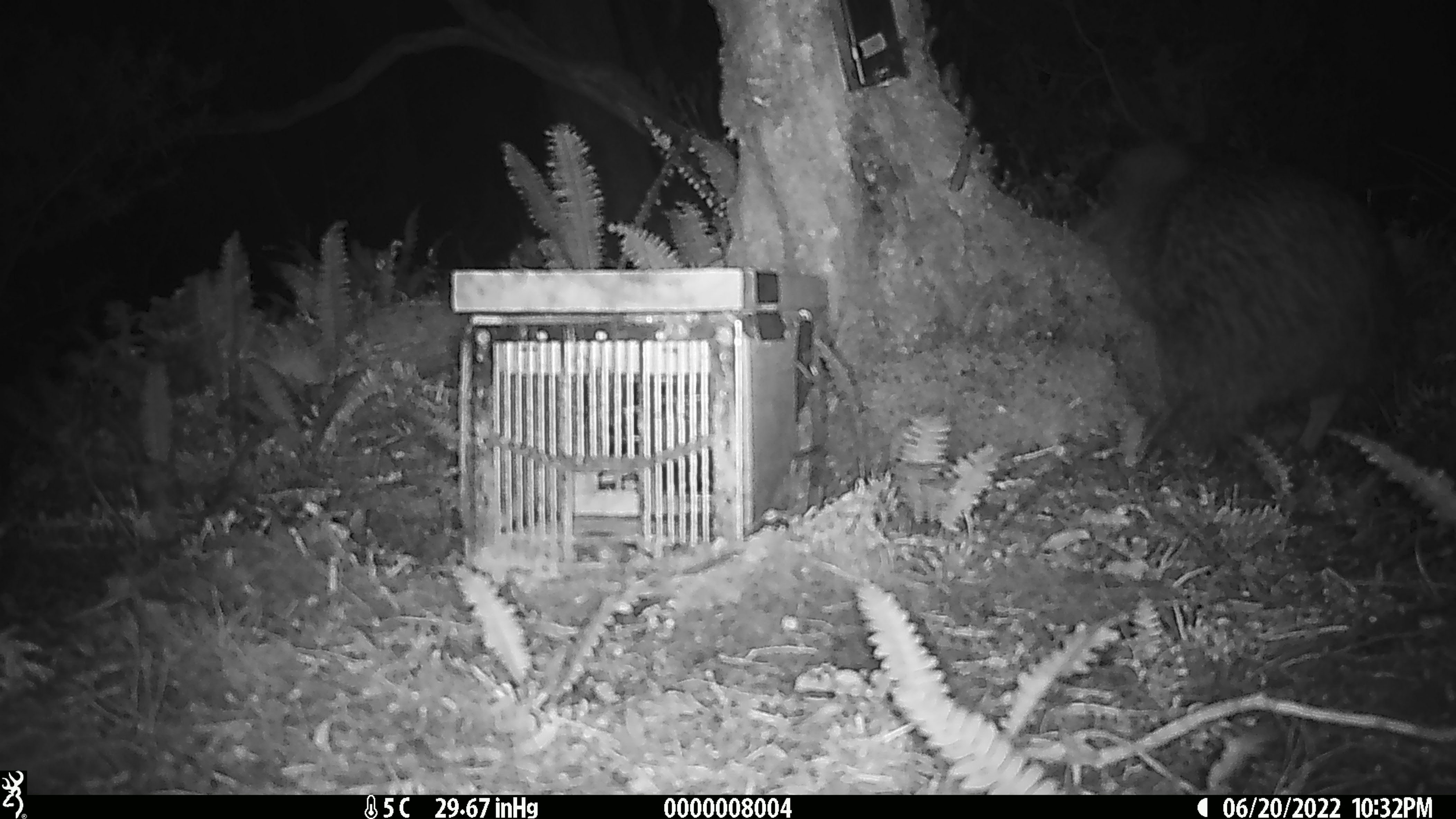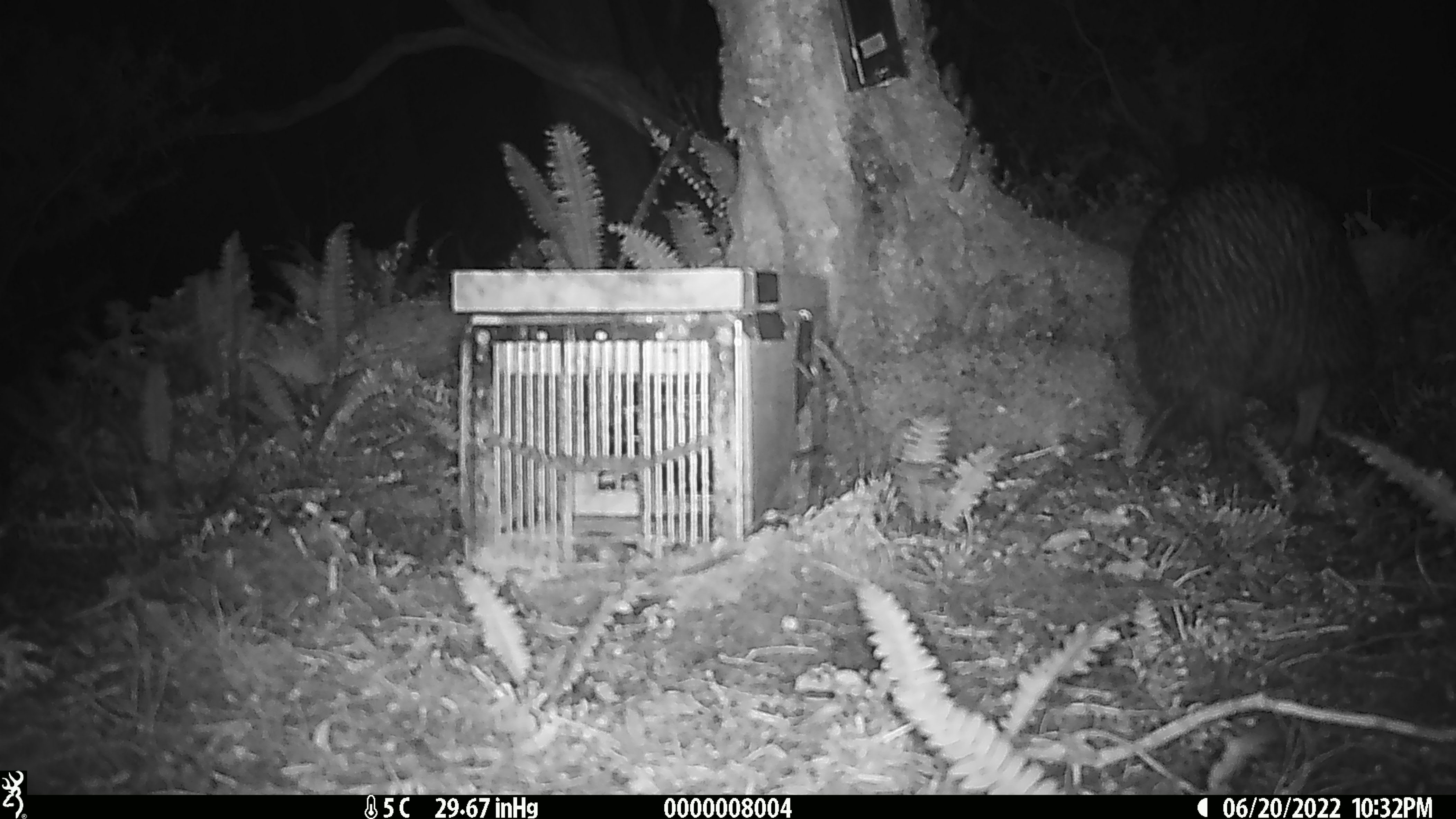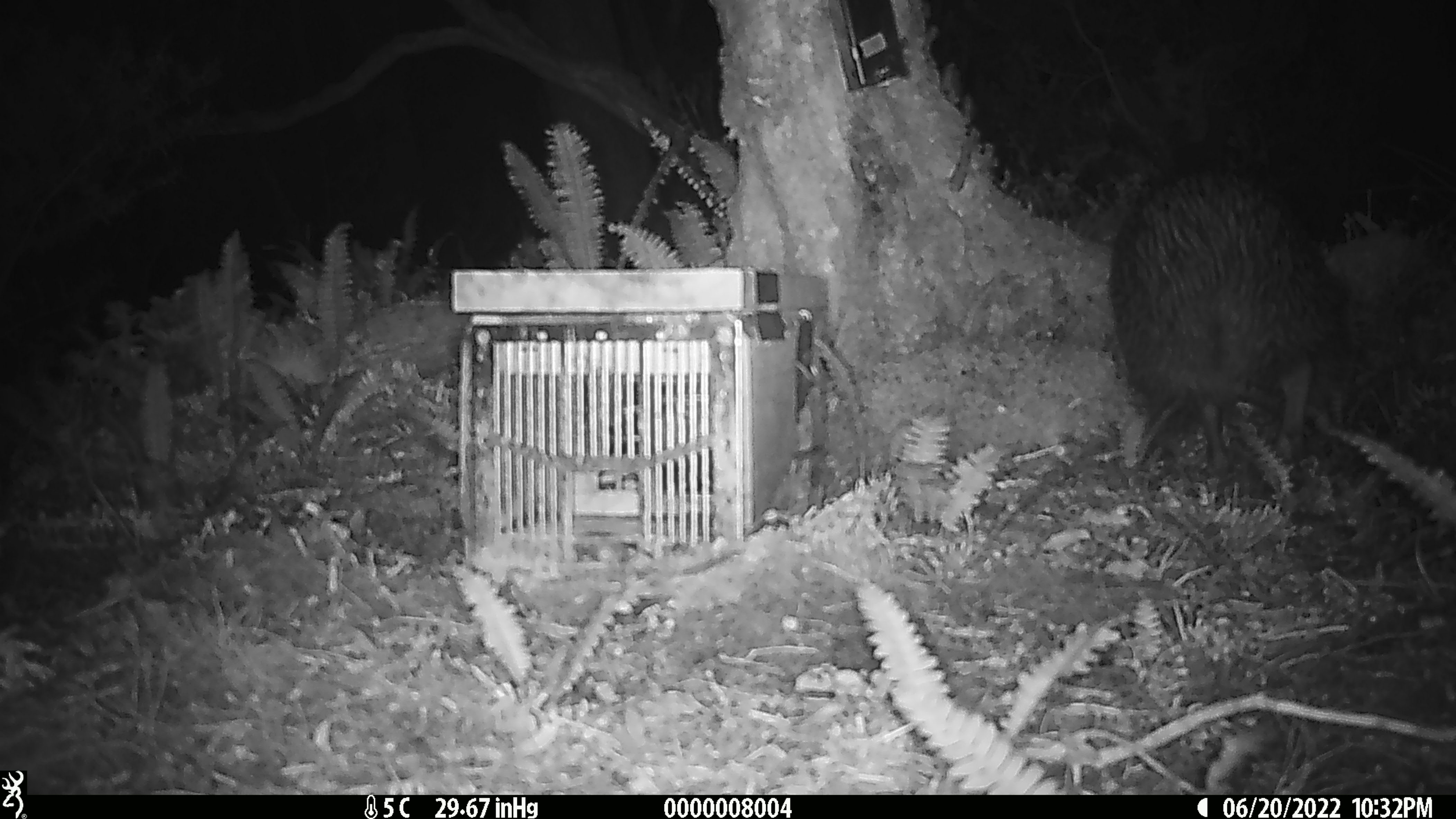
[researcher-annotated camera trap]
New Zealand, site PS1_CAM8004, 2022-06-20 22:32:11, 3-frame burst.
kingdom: Animalia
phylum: Chordata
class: Aves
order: Apterygiformes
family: Apterygidae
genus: Apteryx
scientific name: Apteryx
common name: kiwi